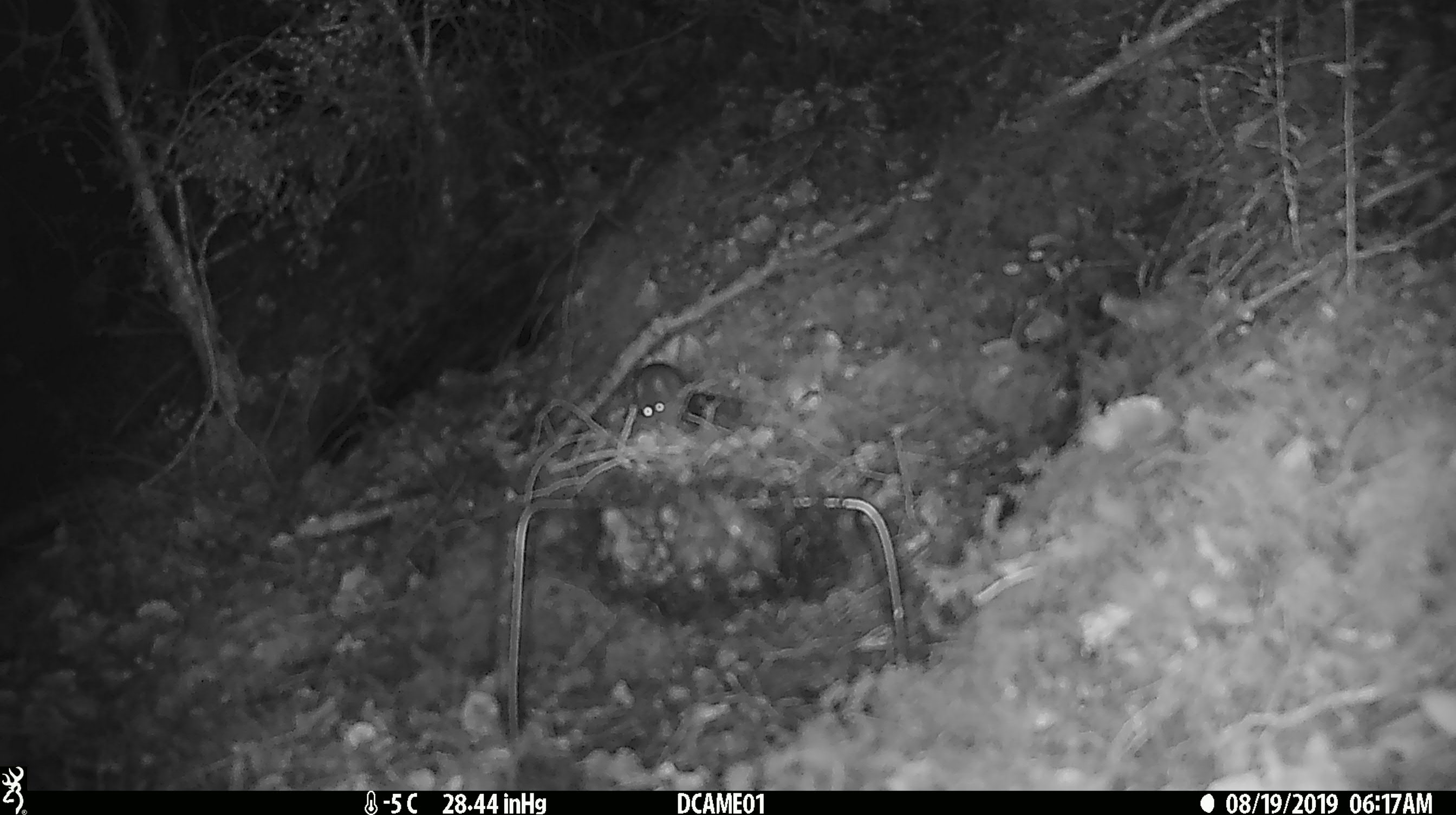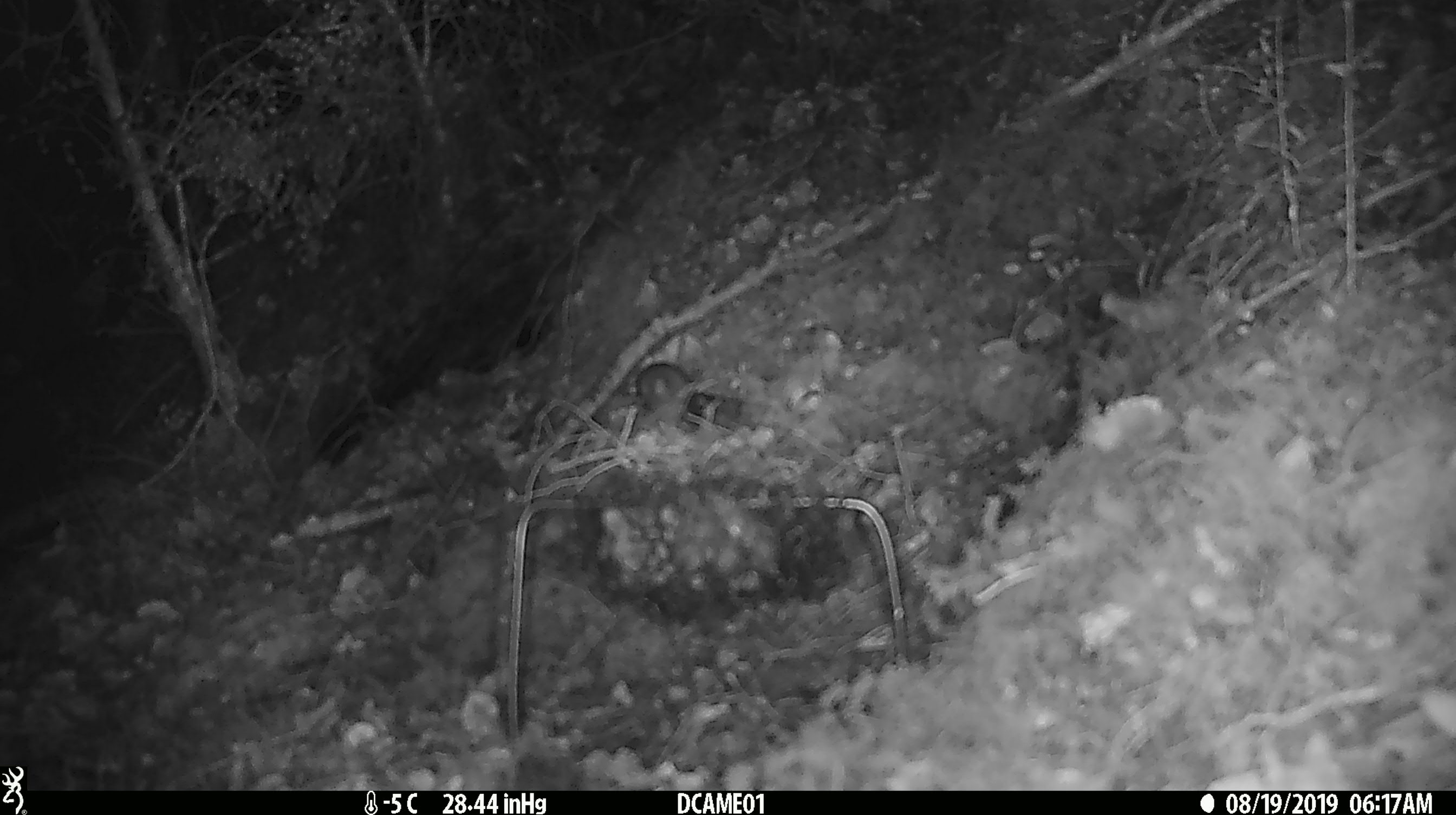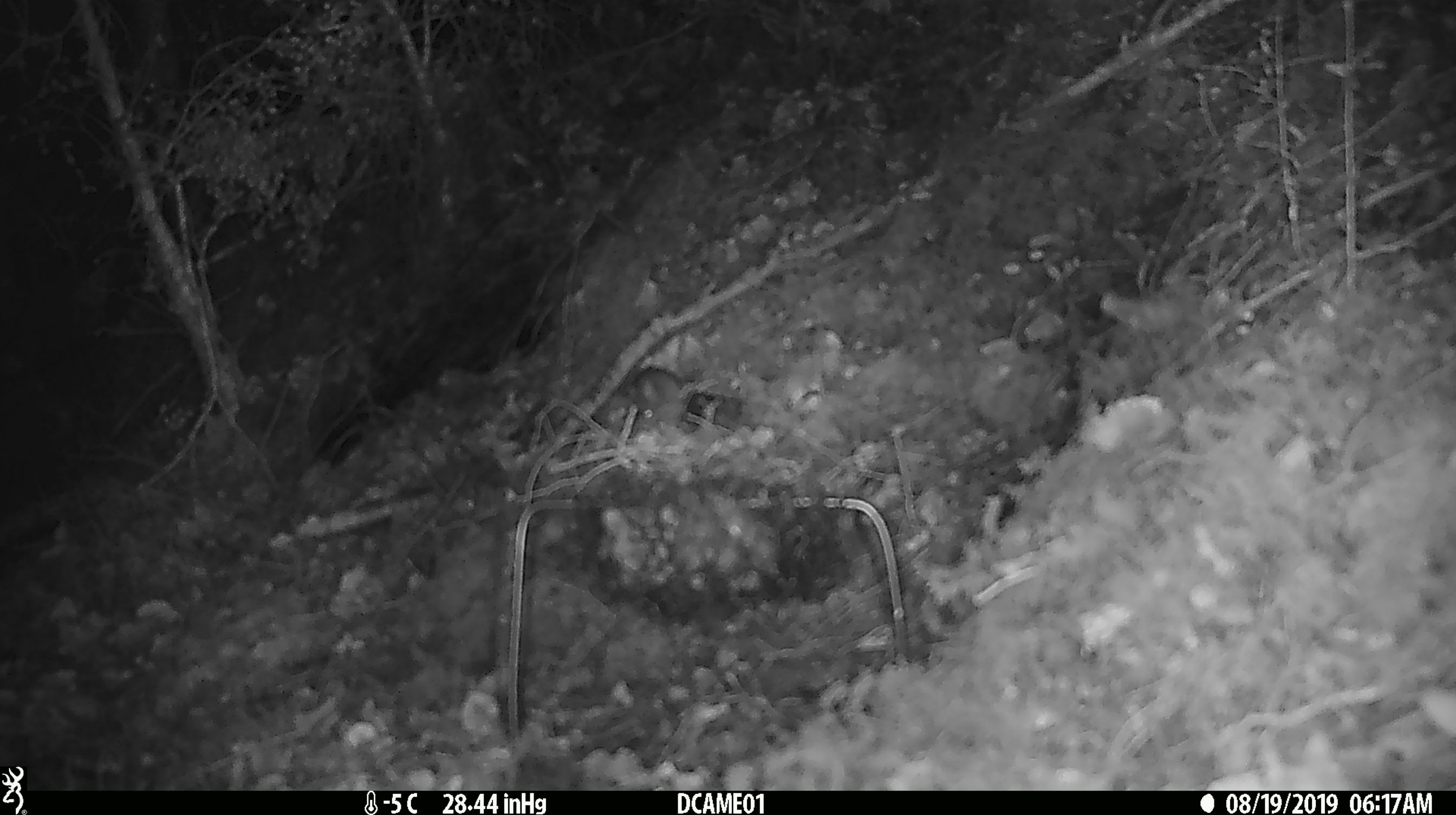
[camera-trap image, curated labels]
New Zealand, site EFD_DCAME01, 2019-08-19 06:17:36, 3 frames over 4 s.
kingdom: Animalia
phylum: Chordata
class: Mammalia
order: Rodentia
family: Muridae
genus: Mus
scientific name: Mus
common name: mouse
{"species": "mouse (Mus)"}